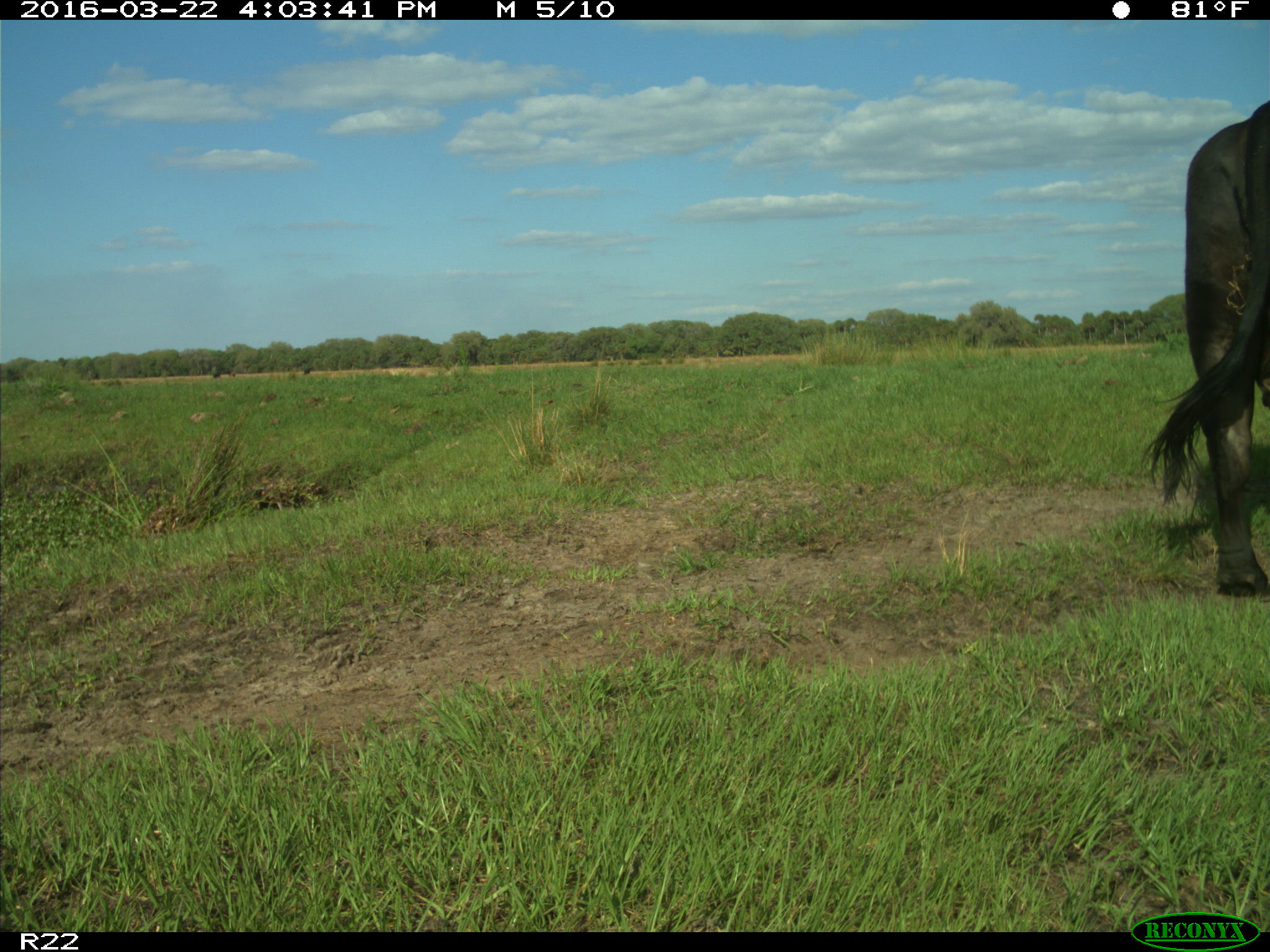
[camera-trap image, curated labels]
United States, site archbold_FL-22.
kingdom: Animalia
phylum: Chordata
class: Mammalia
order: Artiodactyla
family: Bovidae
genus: Bos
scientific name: Bos taurus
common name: domestic cow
Bos taurus (domestic cow).